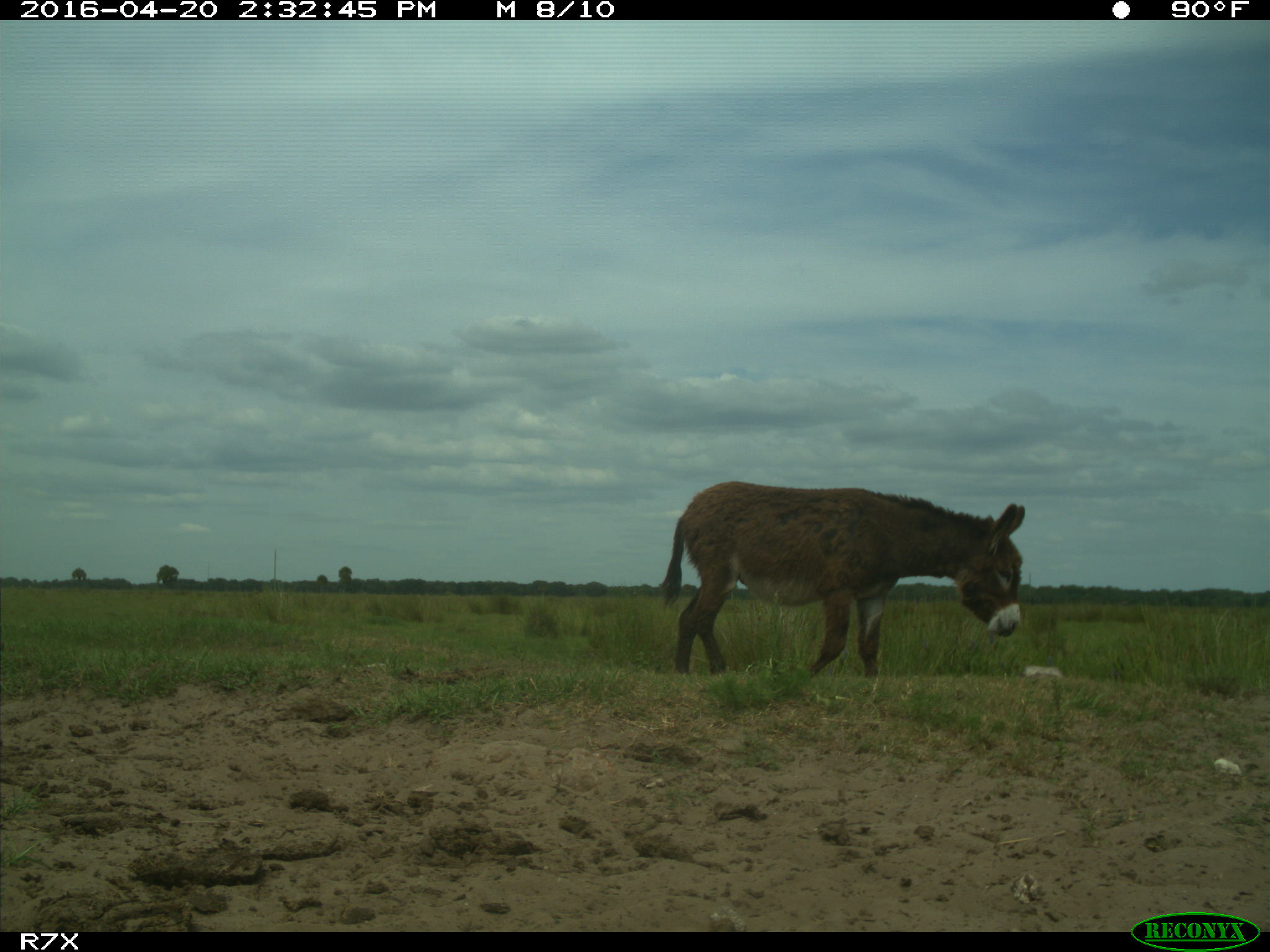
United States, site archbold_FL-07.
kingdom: Animalia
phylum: Chordata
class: Mammalia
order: Artiodactyla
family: Bovidae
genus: Bos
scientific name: Bos taurus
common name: domestic cow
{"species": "Bos taurus (domestic cow)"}